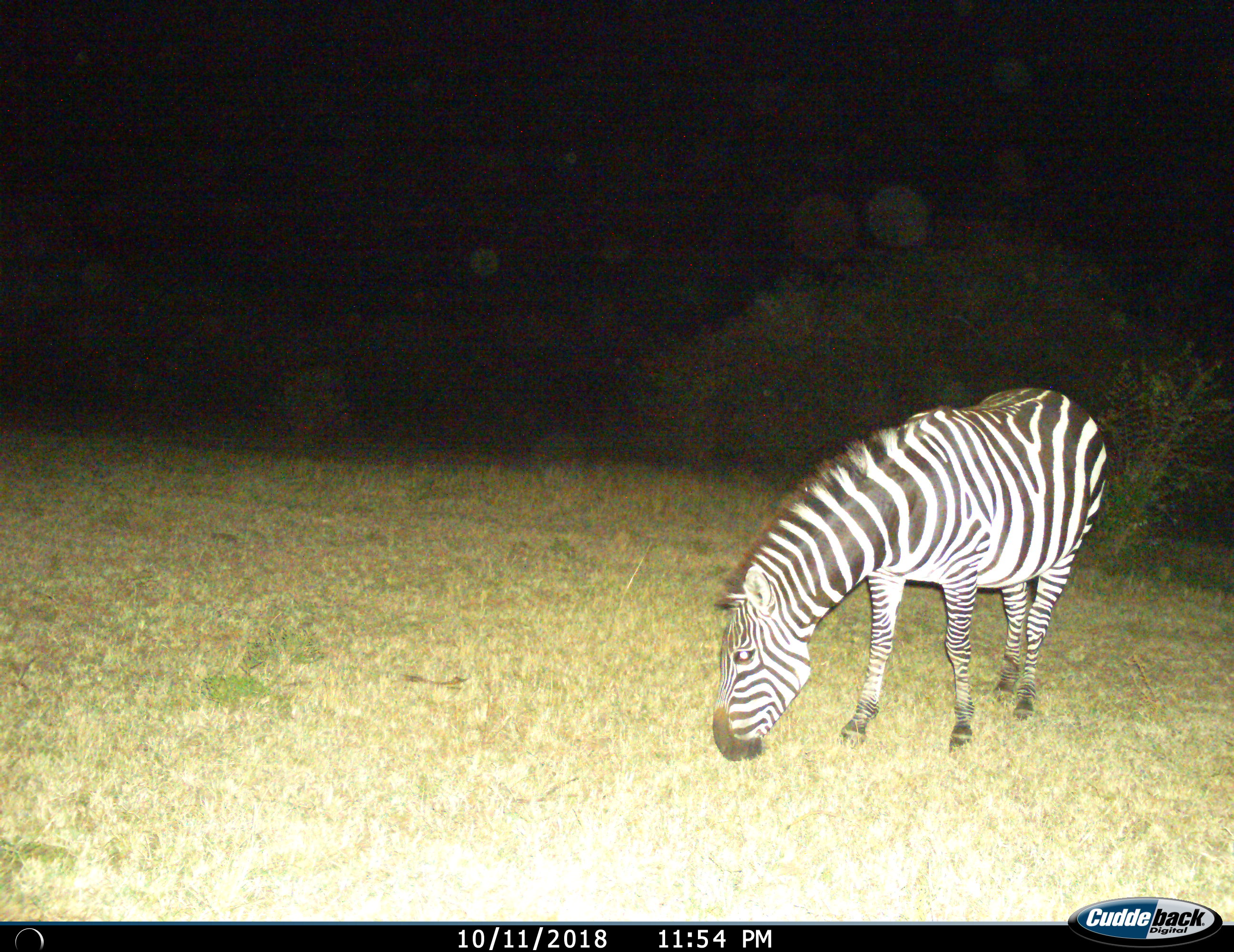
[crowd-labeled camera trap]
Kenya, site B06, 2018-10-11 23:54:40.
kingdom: Animalia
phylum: Chordata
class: Mammalia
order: Perissodactyla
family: Equidae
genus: Equus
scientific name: Equus quagga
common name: plains zebra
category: zebra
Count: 1.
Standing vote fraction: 30%.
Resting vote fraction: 0%.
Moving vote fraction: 20%.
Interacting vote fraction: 0%.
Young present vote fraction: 0%.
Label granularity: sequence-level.